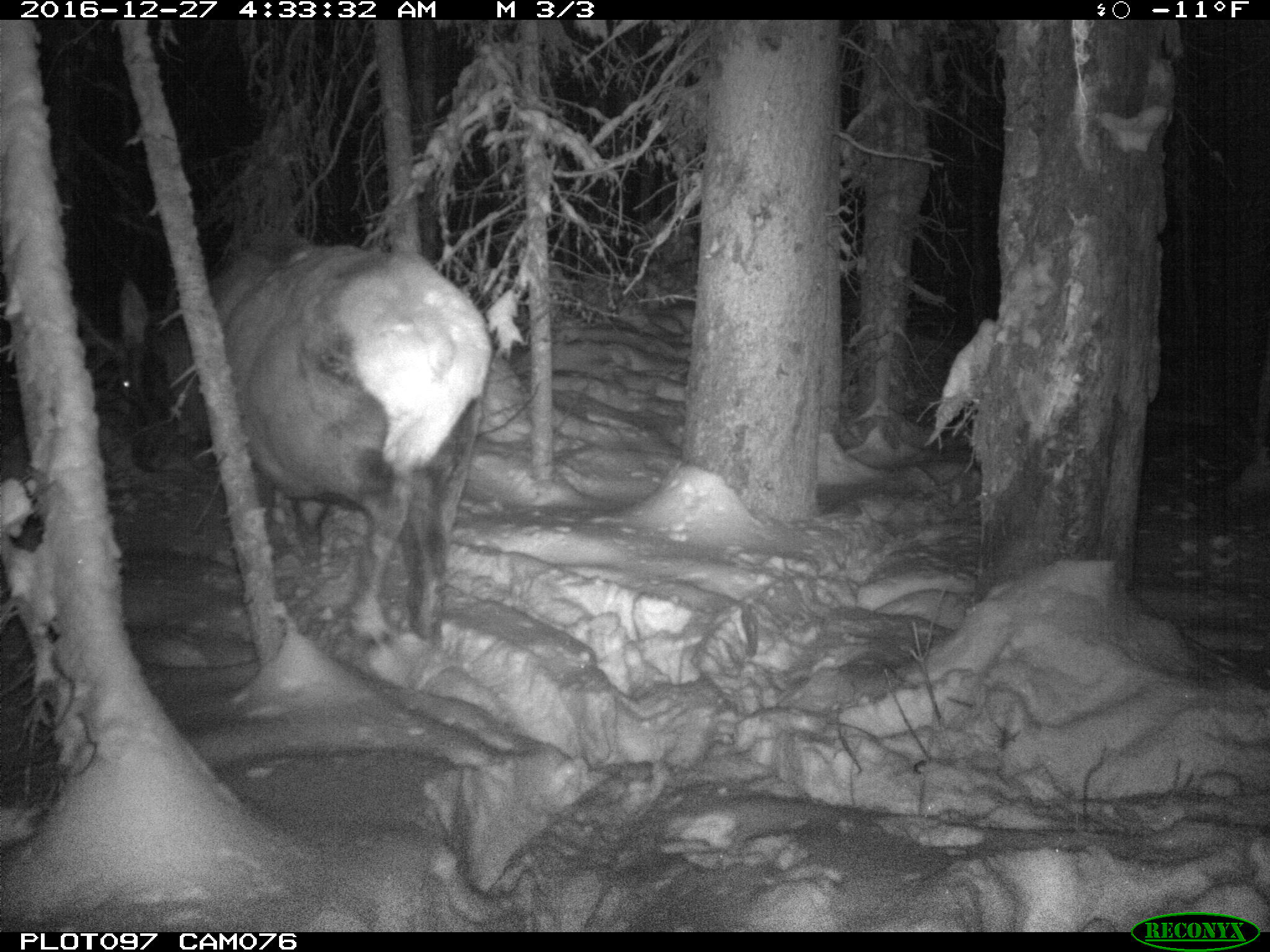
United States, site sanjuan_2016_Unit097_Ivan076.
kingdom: Animalia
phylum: Chordata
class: Mammalia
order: Artiodactyla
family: Cervidae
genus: Cervus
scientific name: Cervus elaphus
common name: red deer